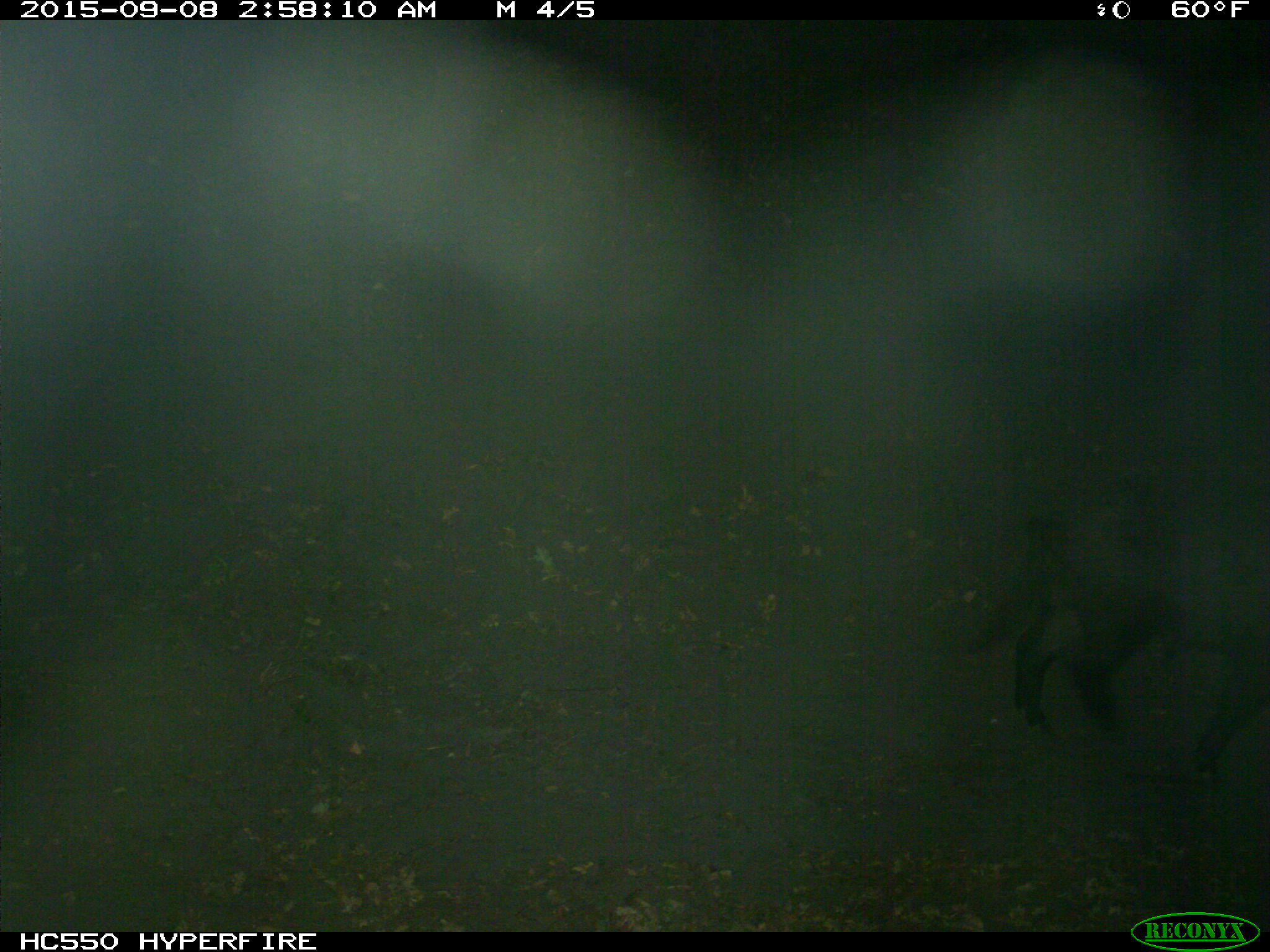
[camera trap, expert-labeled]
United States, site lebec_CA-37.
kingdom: Animalia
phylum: Chordata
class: Mammalia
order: Artiodactyla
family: Suidae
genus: Sus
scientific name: Sus scrofa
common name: wild boar